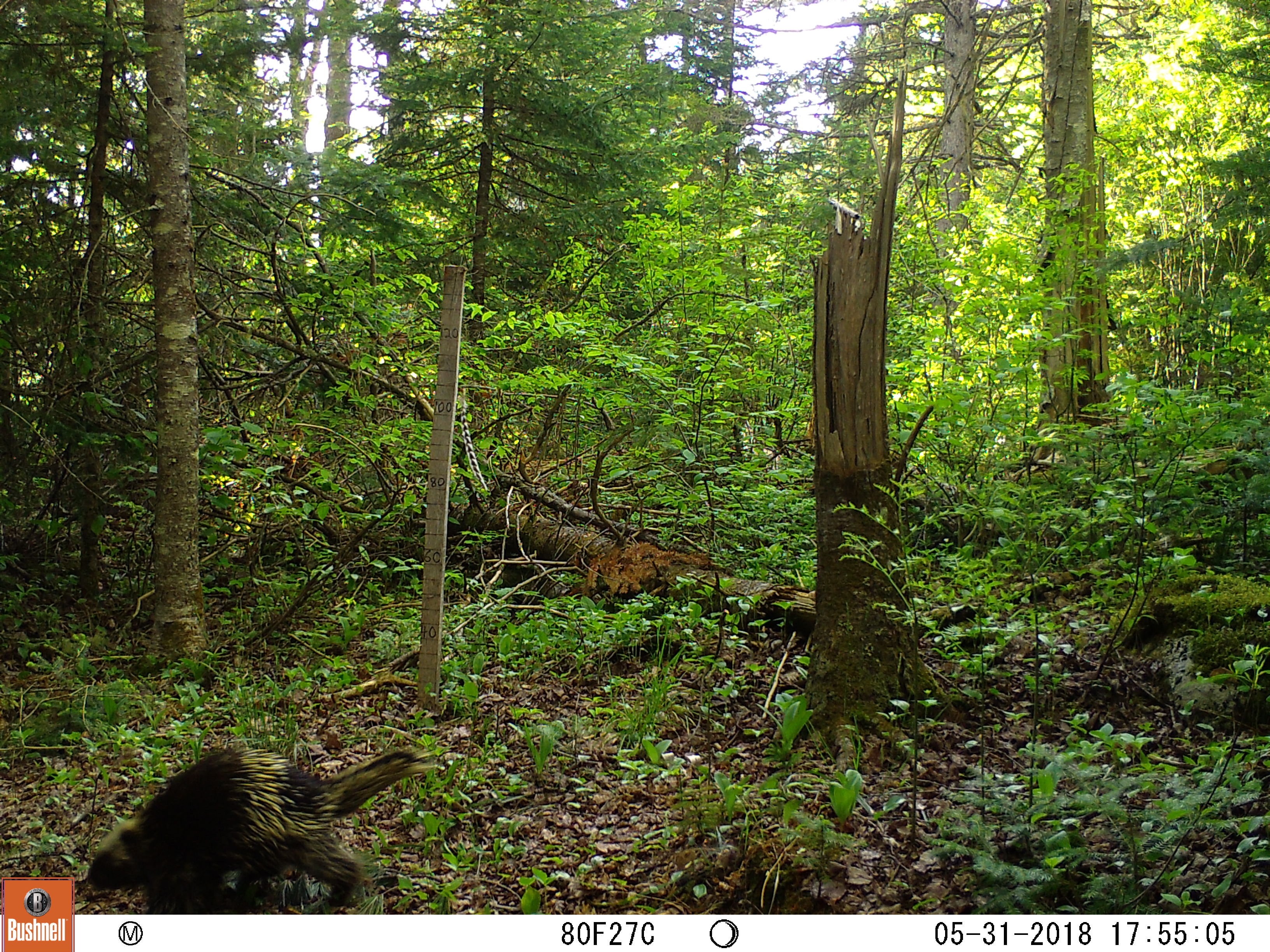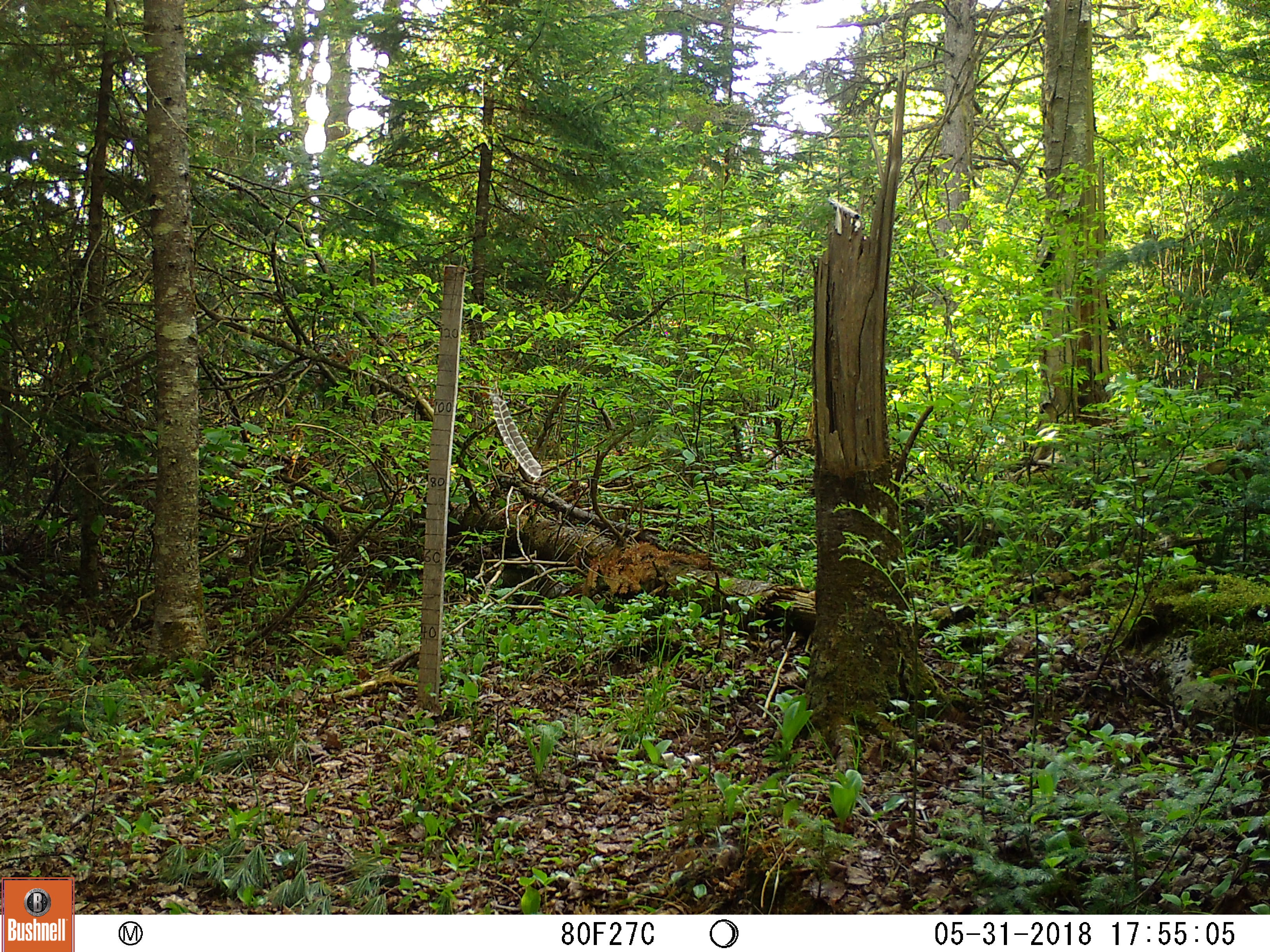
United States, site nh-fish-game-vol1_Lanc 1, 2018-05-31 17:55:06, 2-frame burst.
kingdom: Animalia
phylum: Chordata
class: Mammalia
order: Rodentia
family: Erethizontidae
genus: Erethizon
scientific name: Erethizon dorsatum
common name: porcupine